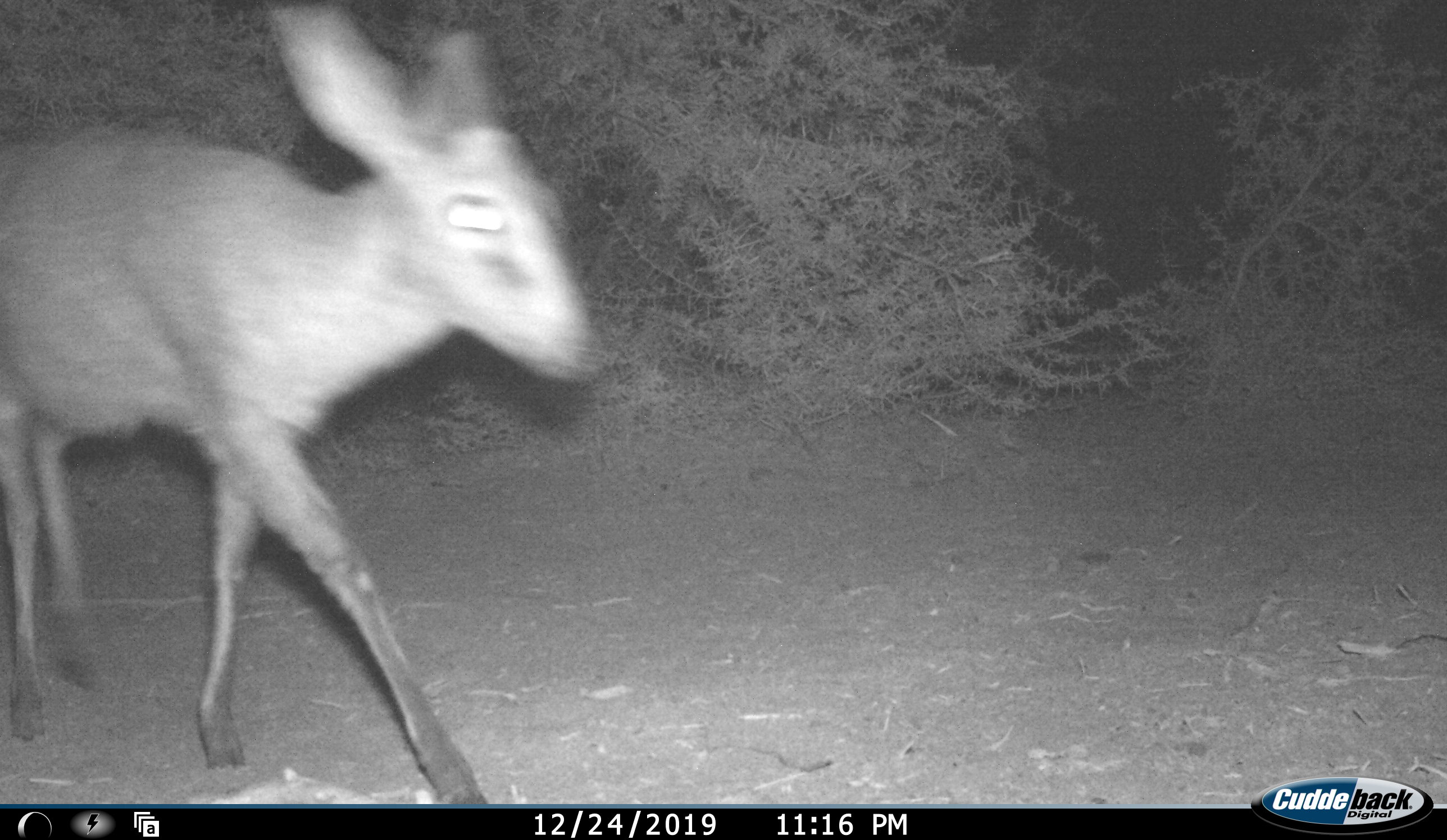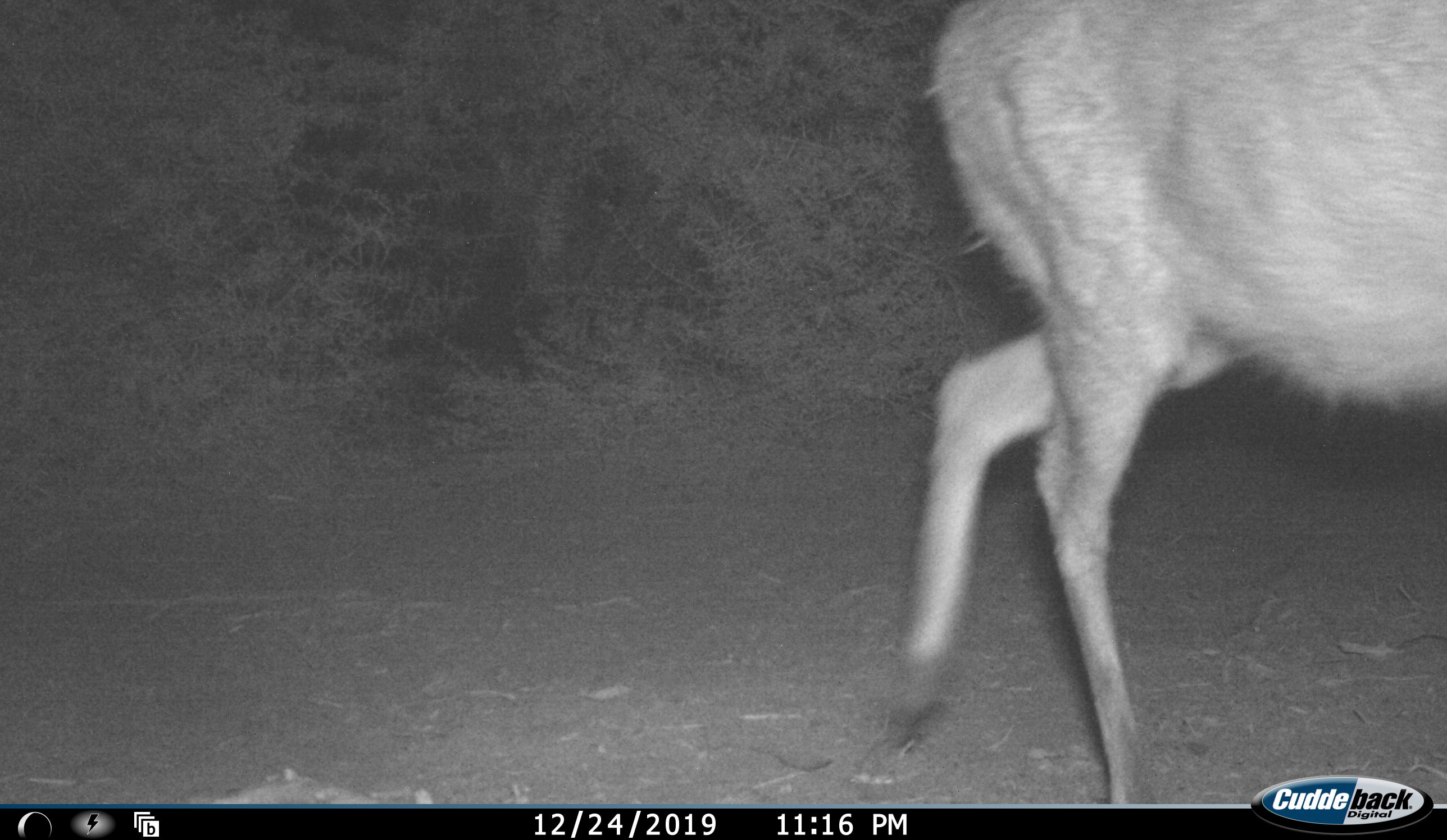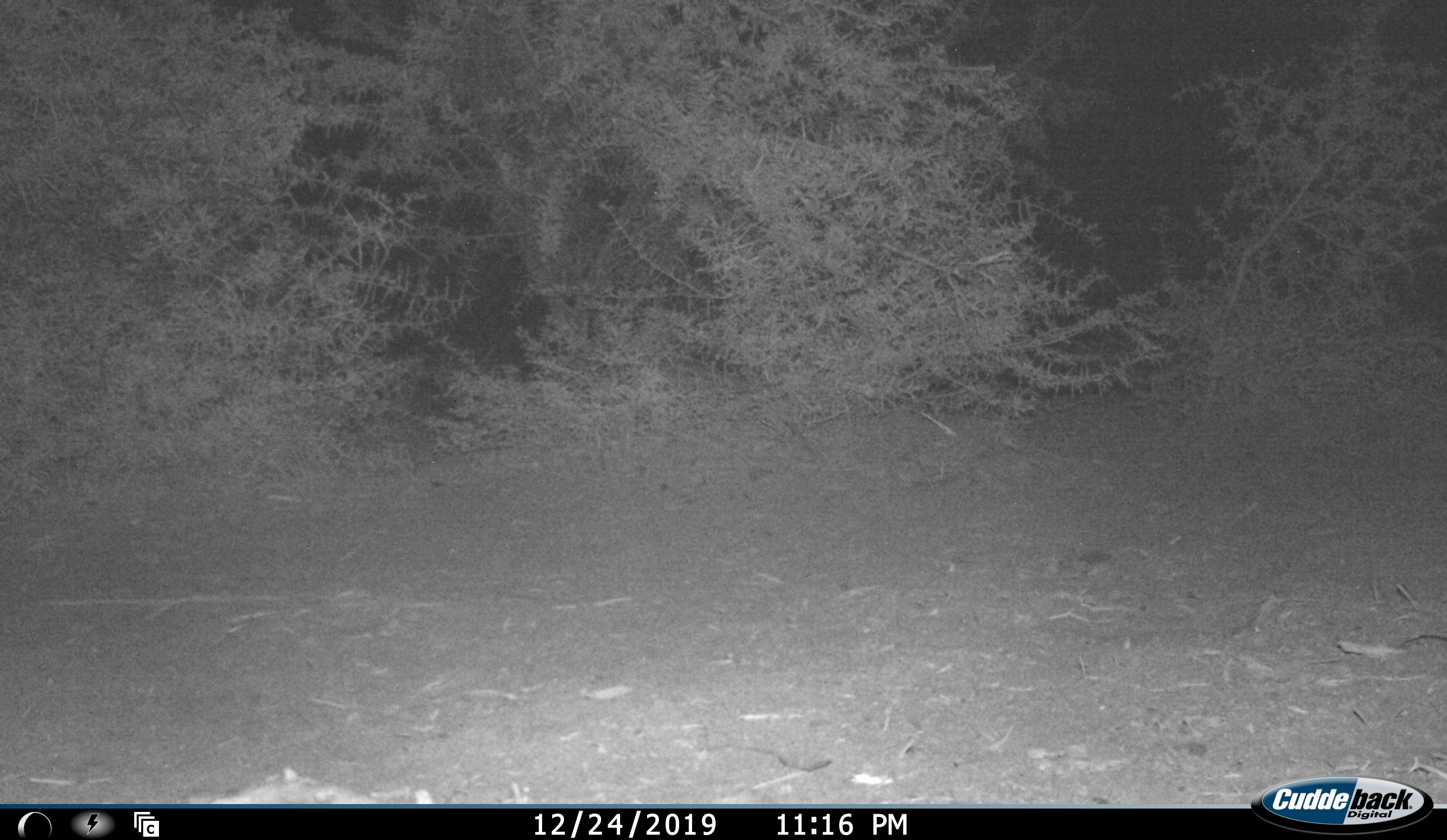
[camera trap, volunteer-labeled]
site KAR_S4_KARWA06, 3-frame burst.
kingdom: Animalia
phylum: Chordata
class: Mammalia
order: Artiodactyla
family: Bovidae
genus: Sylvicapra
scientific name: Sylvicapra grimmia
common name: common duiker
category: duikercommongrey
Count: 1.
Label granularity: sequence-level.